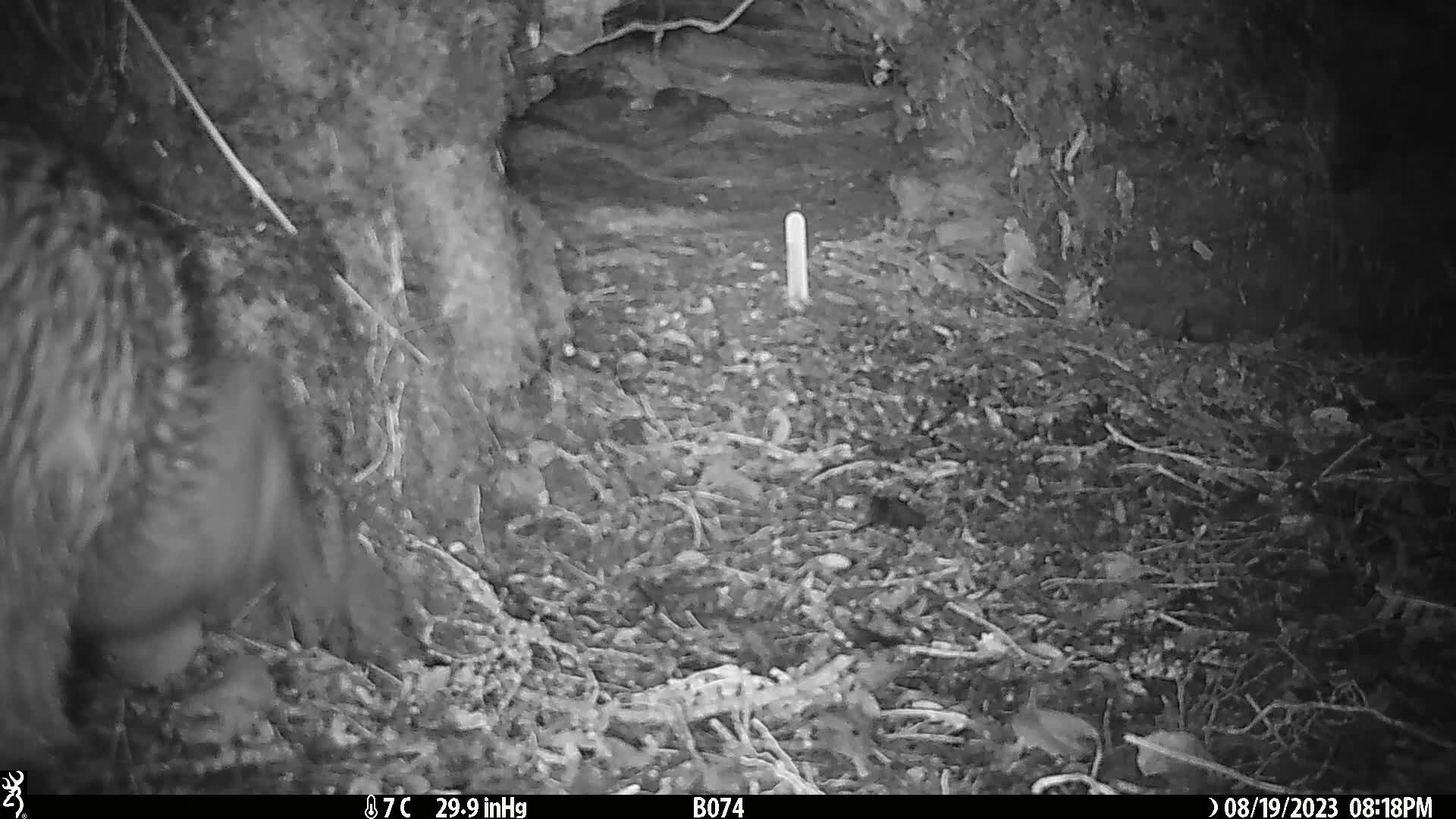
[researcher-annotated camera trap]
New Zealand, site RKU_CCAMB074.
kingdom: Animalia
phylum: Chordata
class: Aves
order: Apterygiformes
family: Apterygidae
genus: Apteryx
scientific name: Apteryx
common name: kiwi